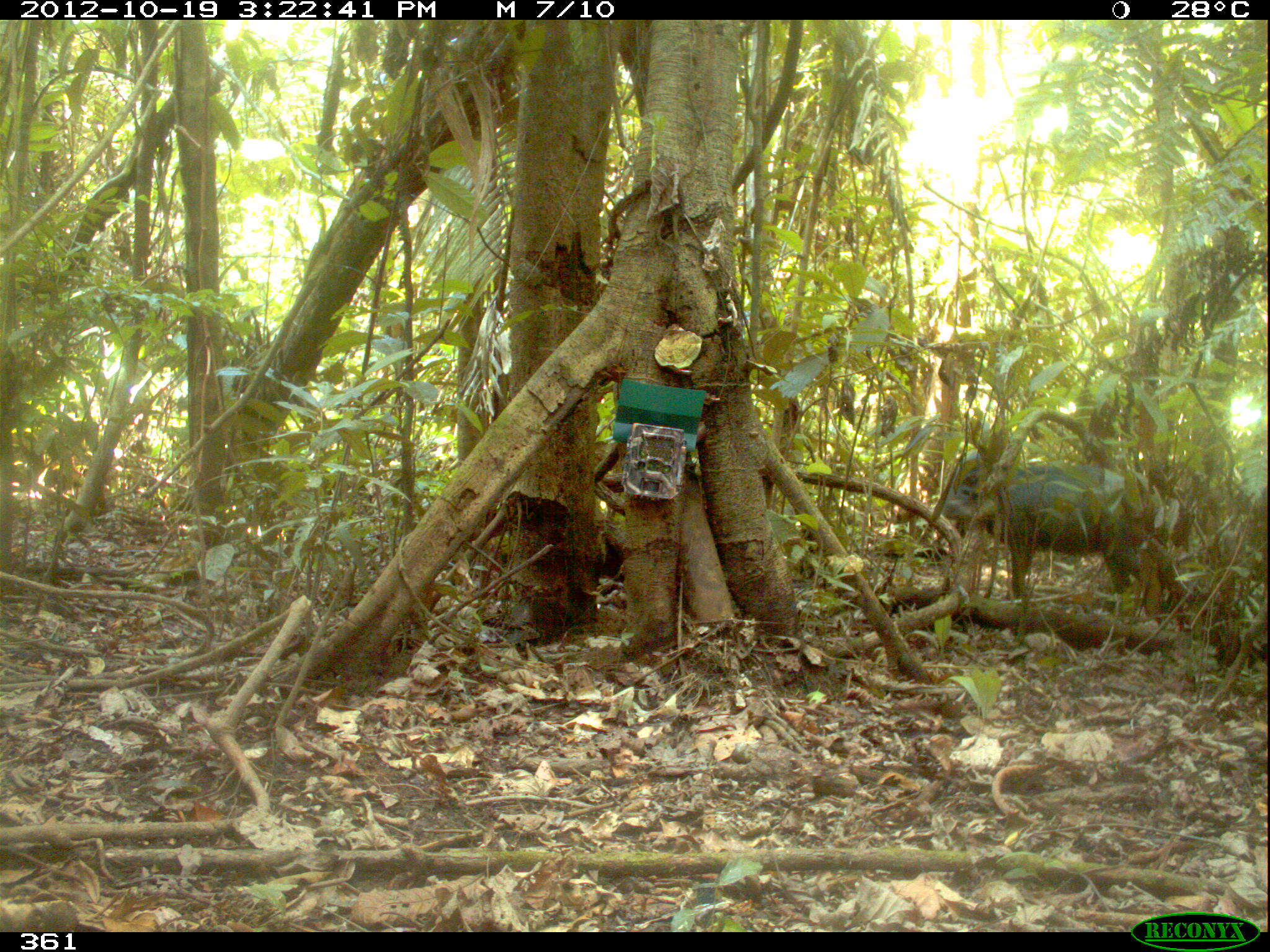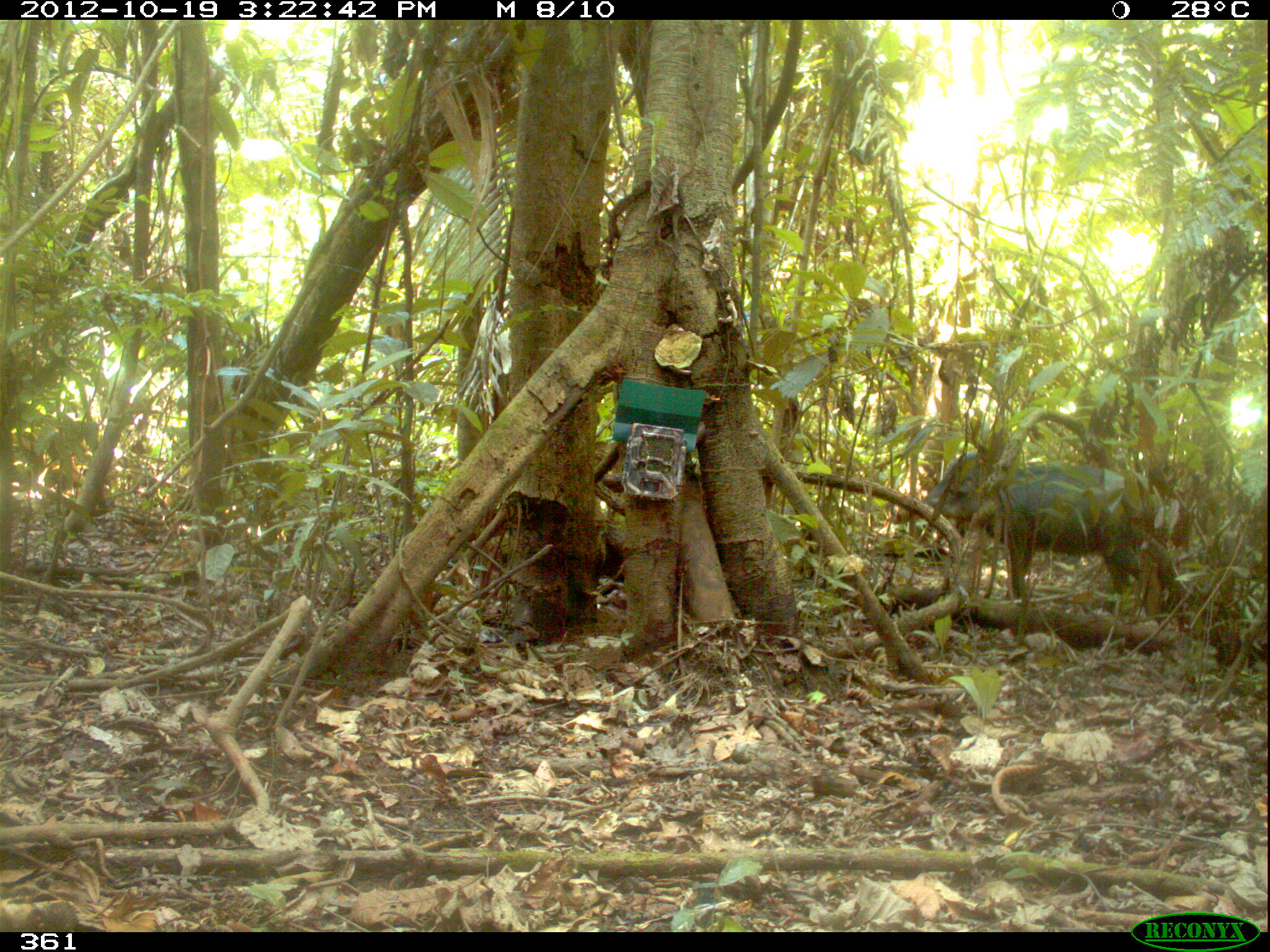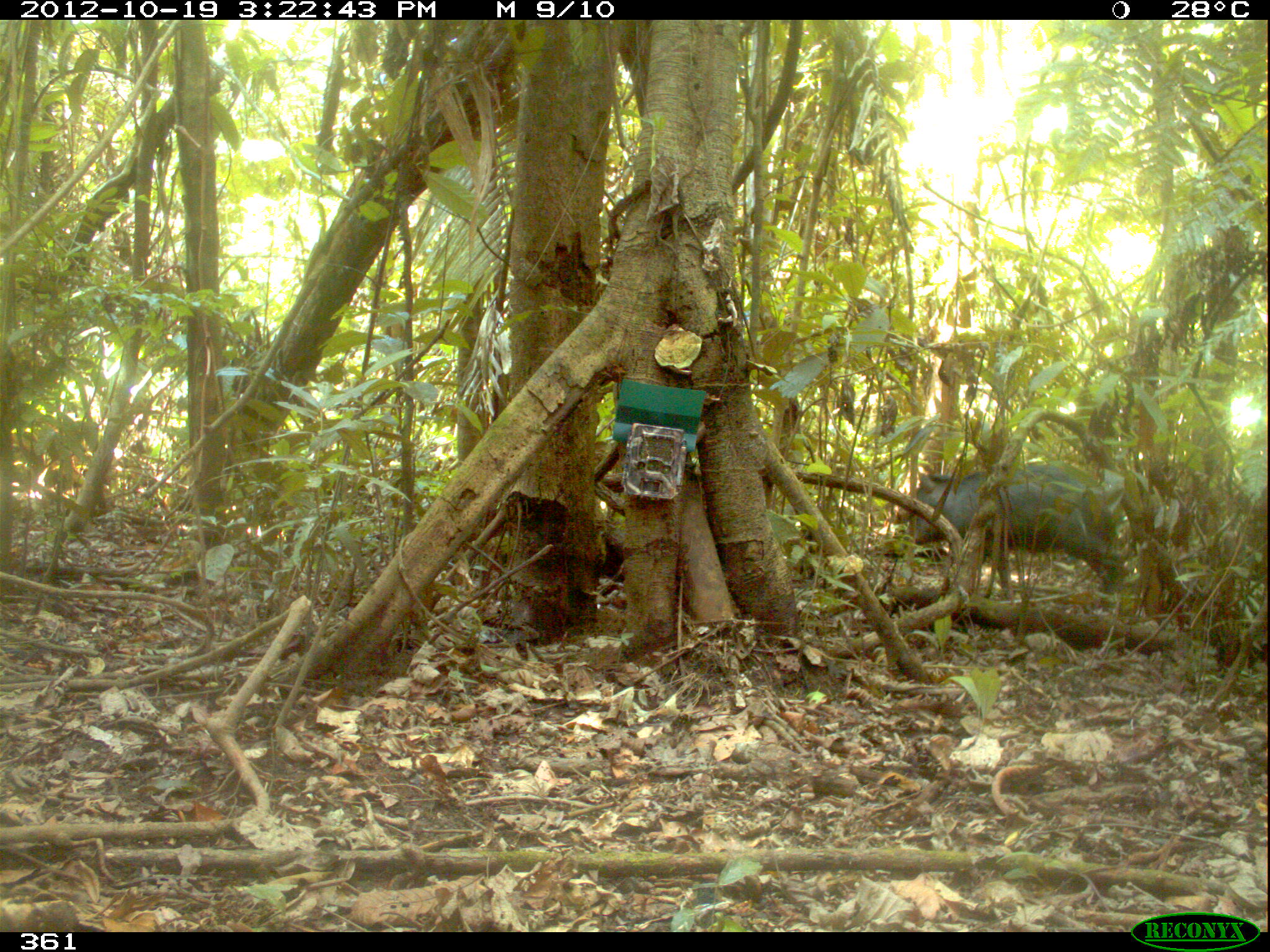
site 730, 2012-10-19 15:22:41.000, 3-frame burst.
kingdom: Animalia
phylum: Chordata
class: Mammalia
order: Artiodactyla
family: Tayassuidae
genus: Tayassu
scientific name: Tayassu pecari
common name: white-lipped peccary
Tayassu pecari (white-lipped peccary).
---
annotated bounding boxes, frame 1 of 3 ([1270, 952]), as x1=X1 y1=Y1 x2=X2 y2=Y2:
tayassu pecari: x1=939 y1=451 x2=1193 y2=602